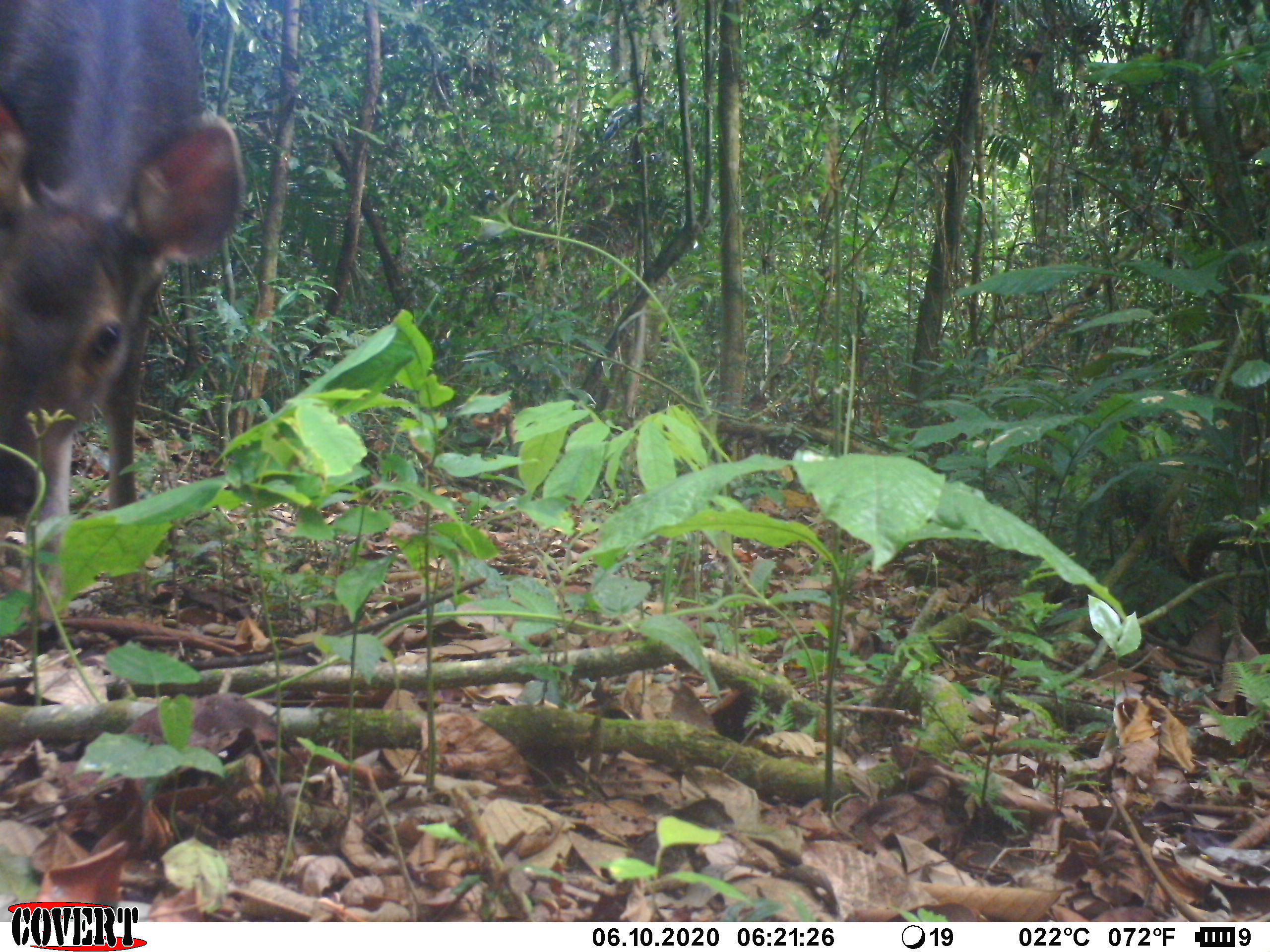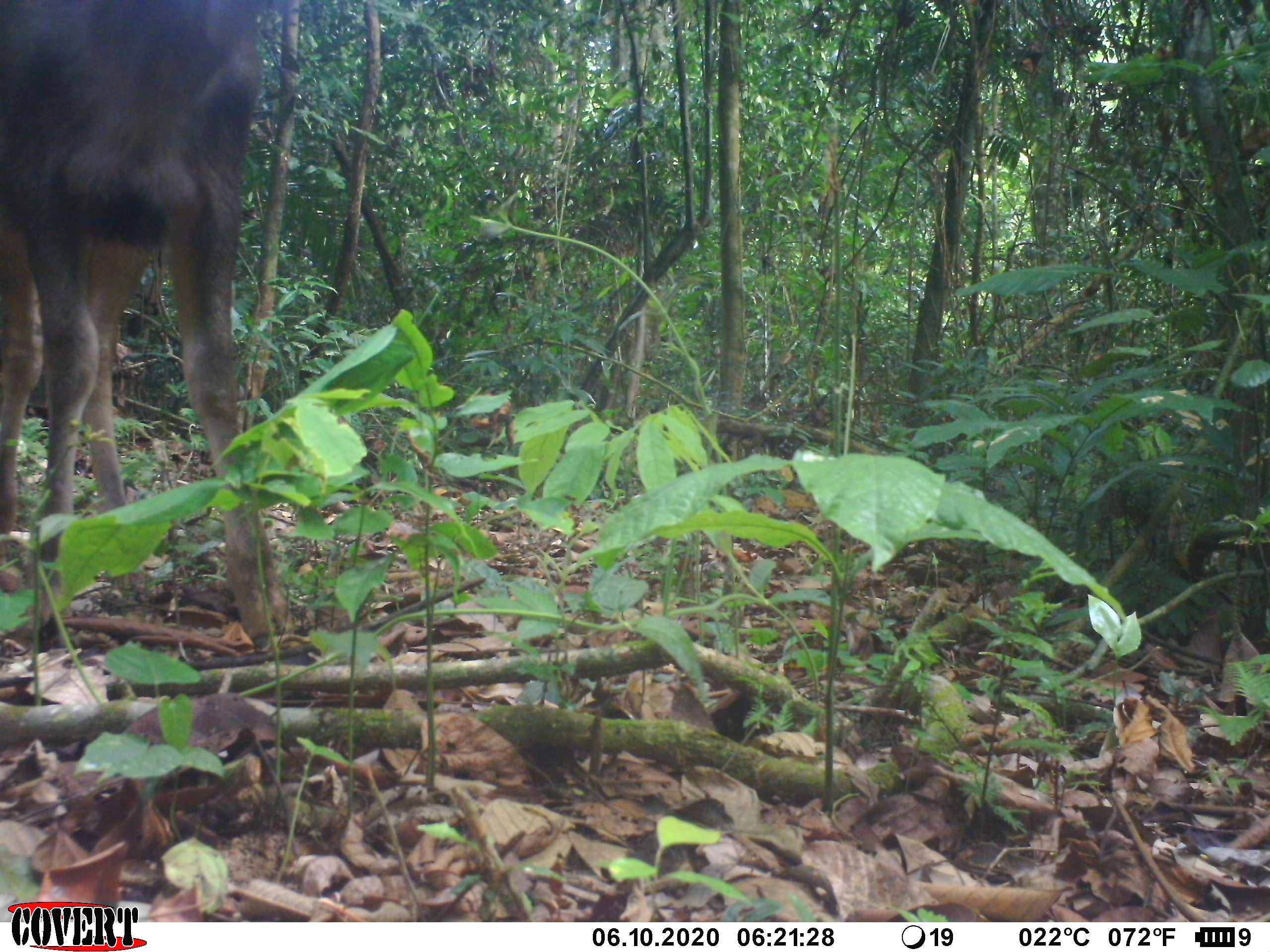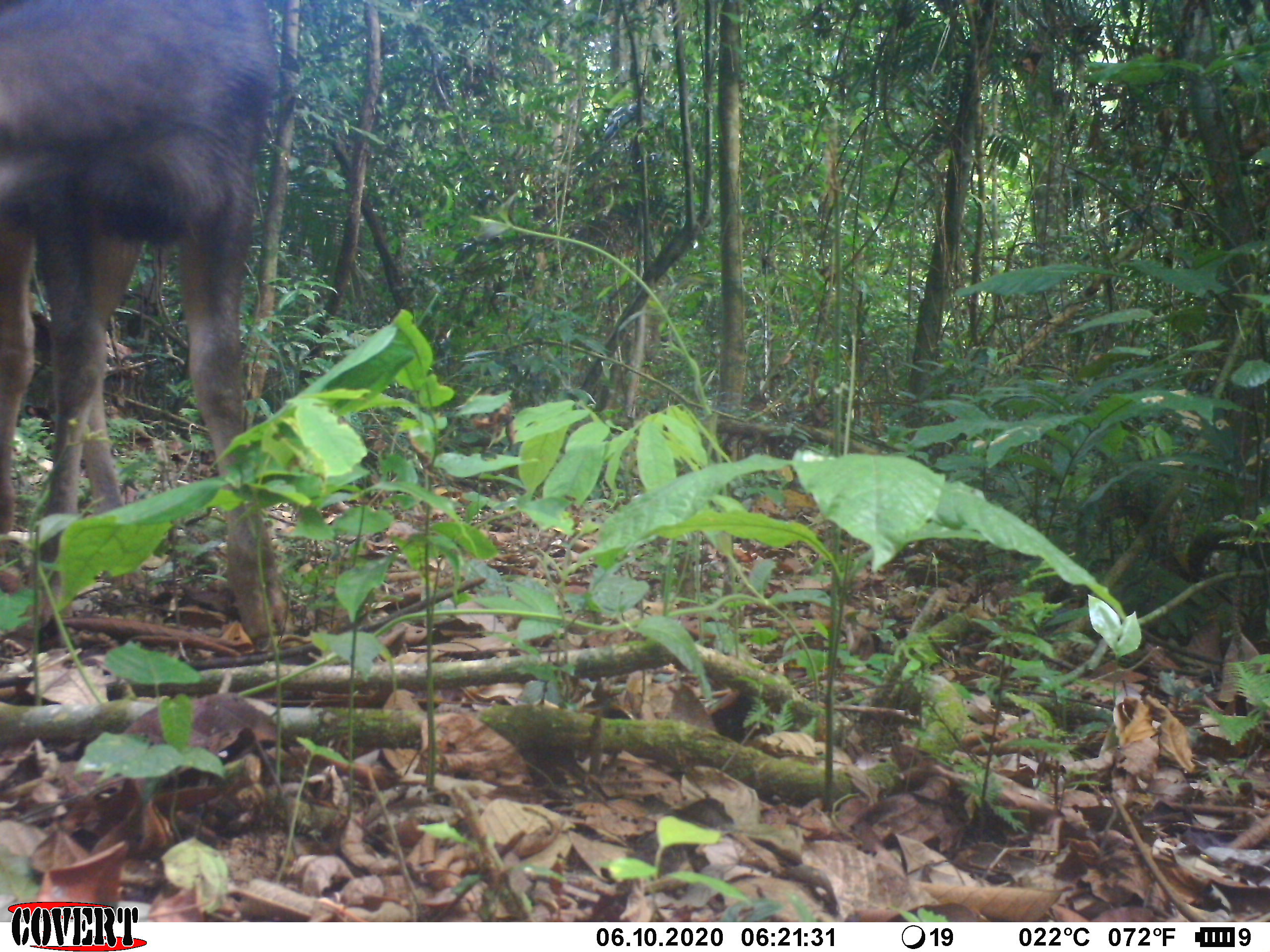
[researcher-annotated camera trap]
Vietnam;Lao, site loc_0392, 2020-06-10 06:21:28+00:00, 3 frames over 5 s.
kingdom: Animalia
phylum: Chordata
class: Mammalia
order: Artiodactyla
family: Cervidae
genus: Rusa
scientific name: Rusa unicolor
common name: sambar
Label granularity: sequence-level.